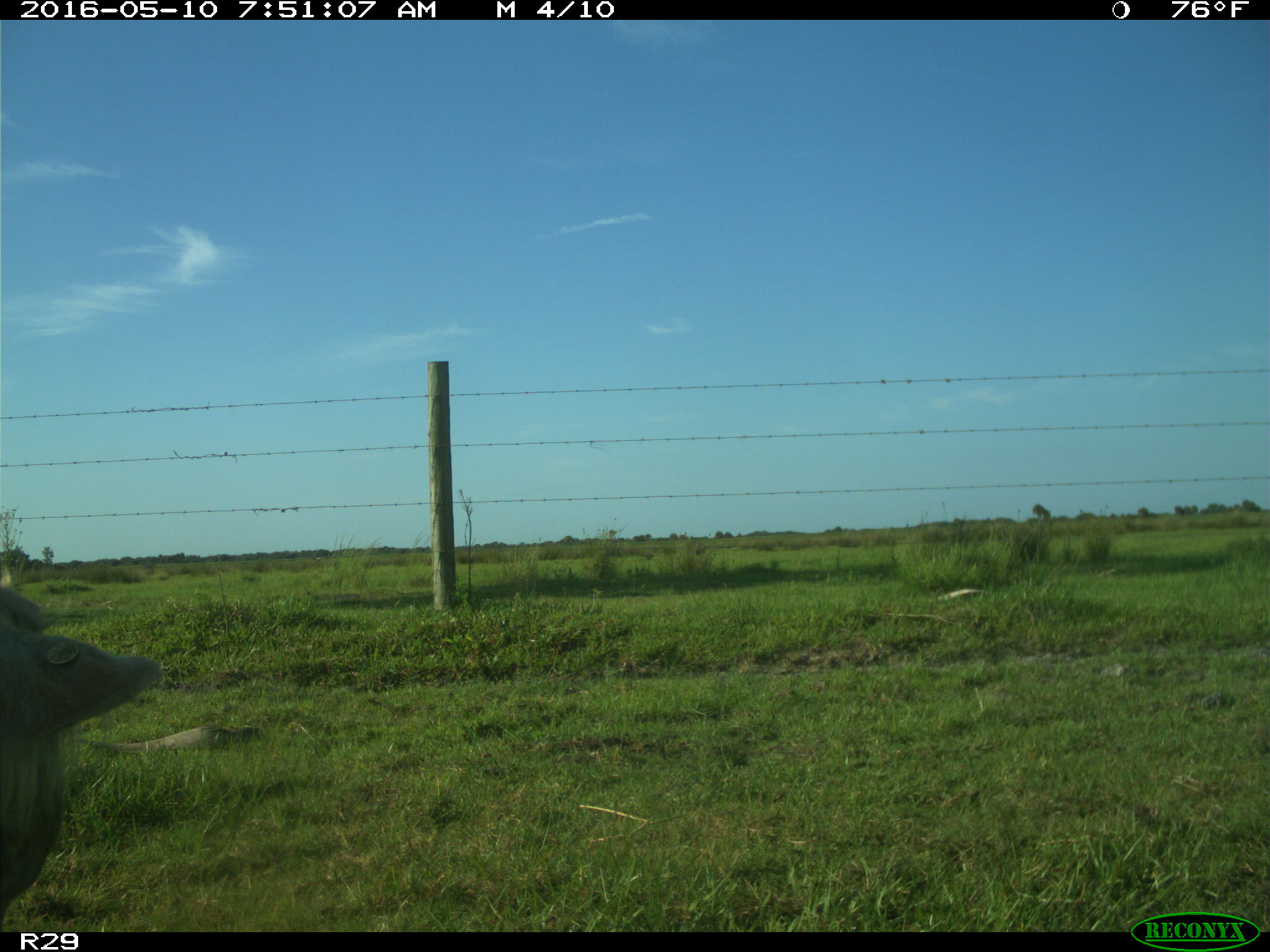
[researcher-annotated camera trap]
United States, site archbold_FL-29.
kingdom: Animalia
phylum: Chordata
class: Mammalia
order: Artiodactyla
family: Bovidae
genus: Bos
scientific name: Bos taurus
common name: domestic cow